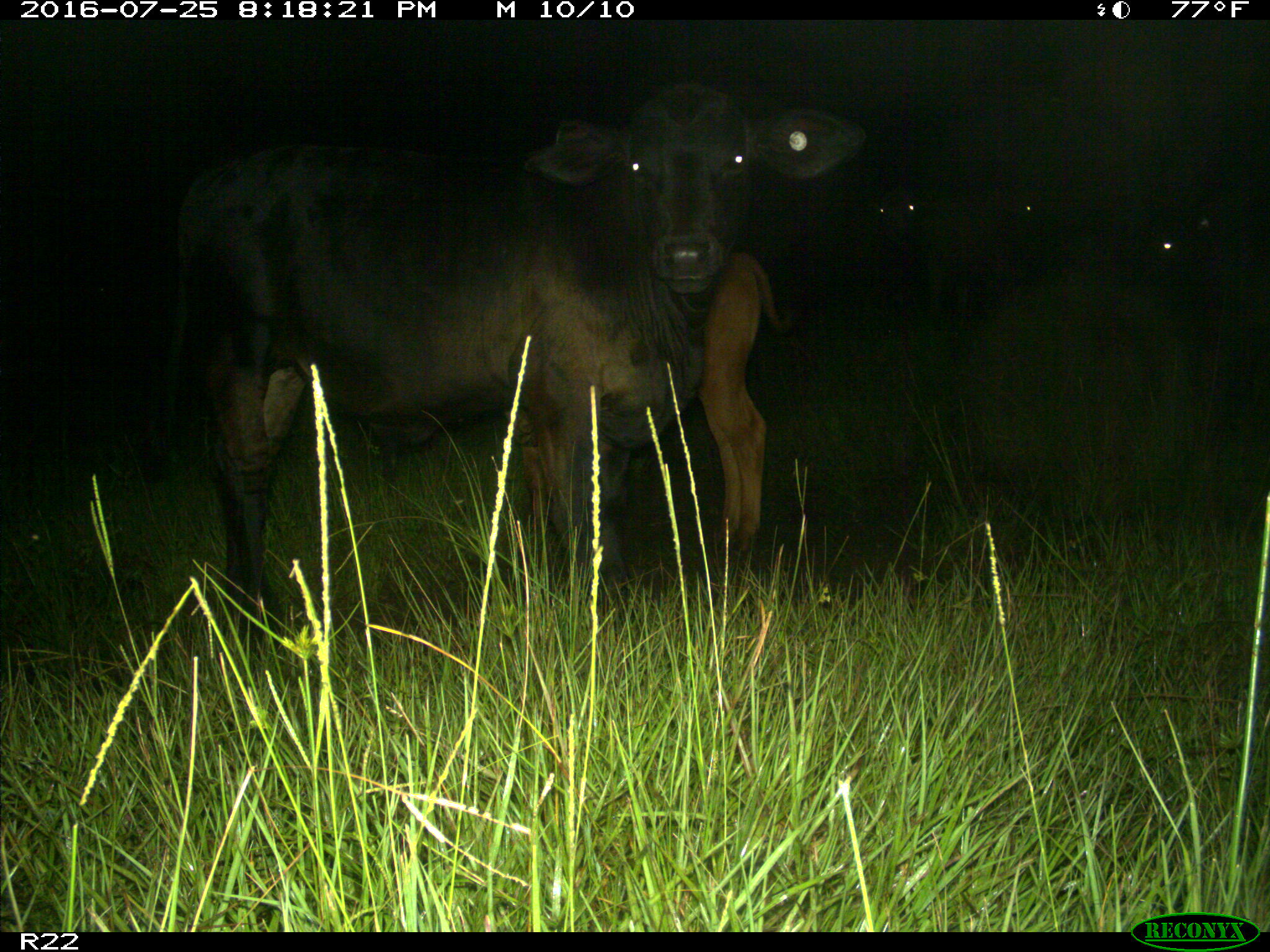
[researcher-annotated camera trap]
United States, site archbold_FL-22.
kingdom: Animalia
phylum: Chordata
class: Mammalia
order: Artiodactyla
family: Bovidae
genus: Bos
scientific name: Bos taurus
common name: domestic cow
Bos taurus (domestic cow).